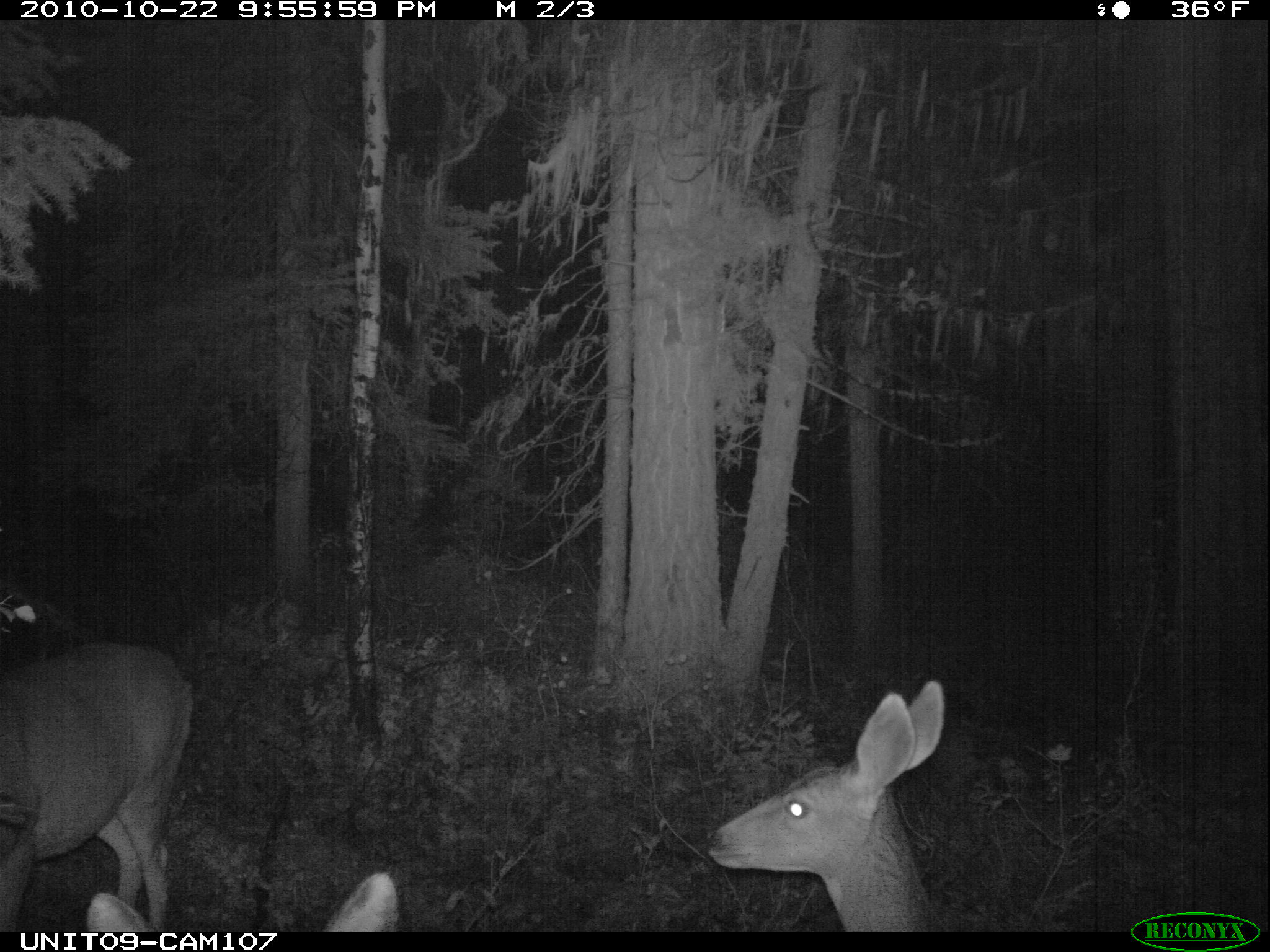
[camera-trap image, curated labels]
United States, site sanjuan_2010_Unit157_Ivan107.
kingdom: Animalia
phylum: Chordata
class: Mammalia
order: Artiodactyla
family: Cervidae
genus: Odocoileus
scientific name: Odocoileus hemionus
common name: mule deer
Odocoileus hemionus (mule deer).